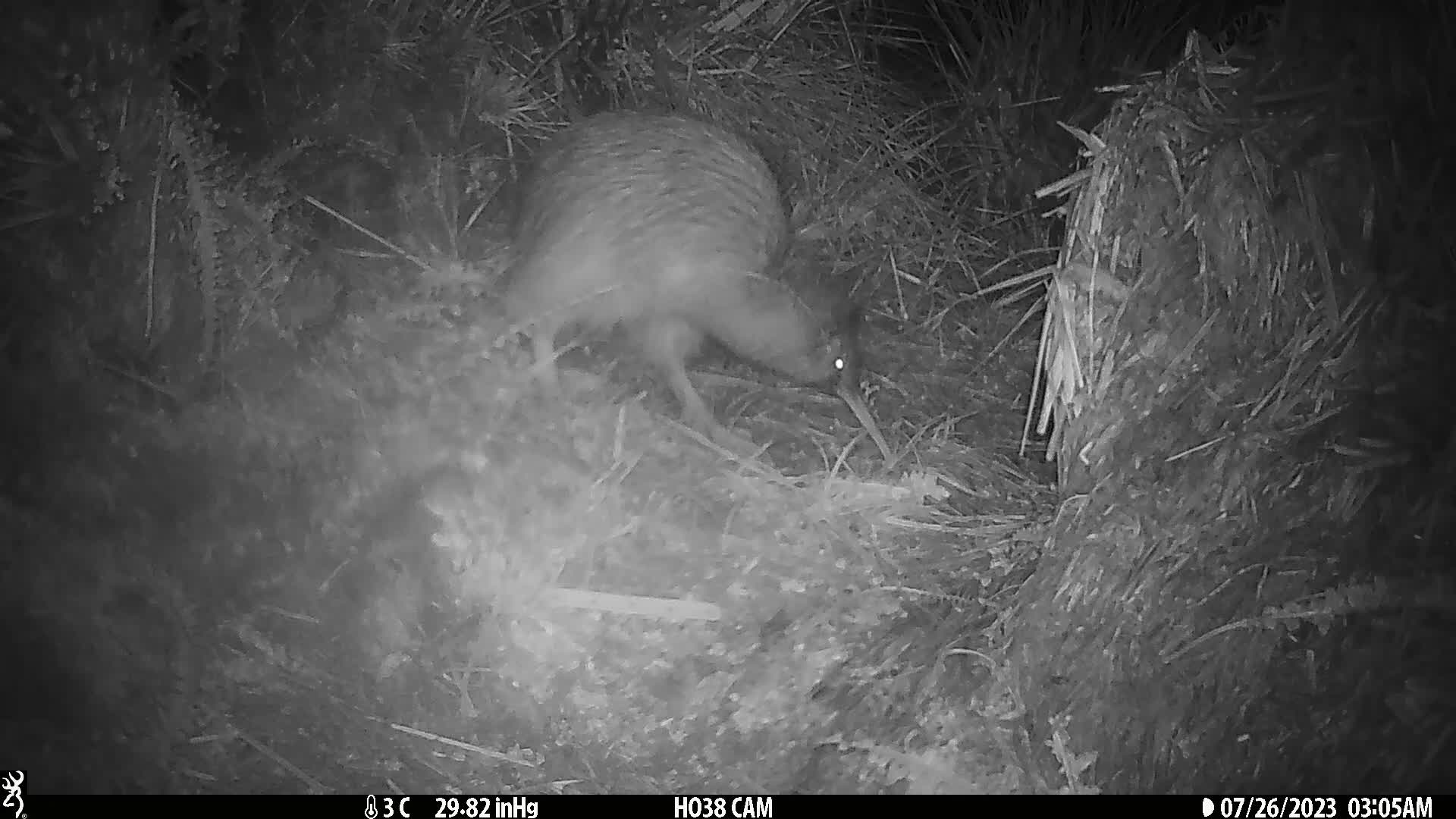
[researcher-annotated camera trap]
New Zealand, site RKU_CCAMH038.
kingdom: Animalia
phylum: Chordata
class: Aves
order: Apterygiformes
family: Apterygidae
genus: Apteryx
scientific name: Apteryx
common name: kiwi